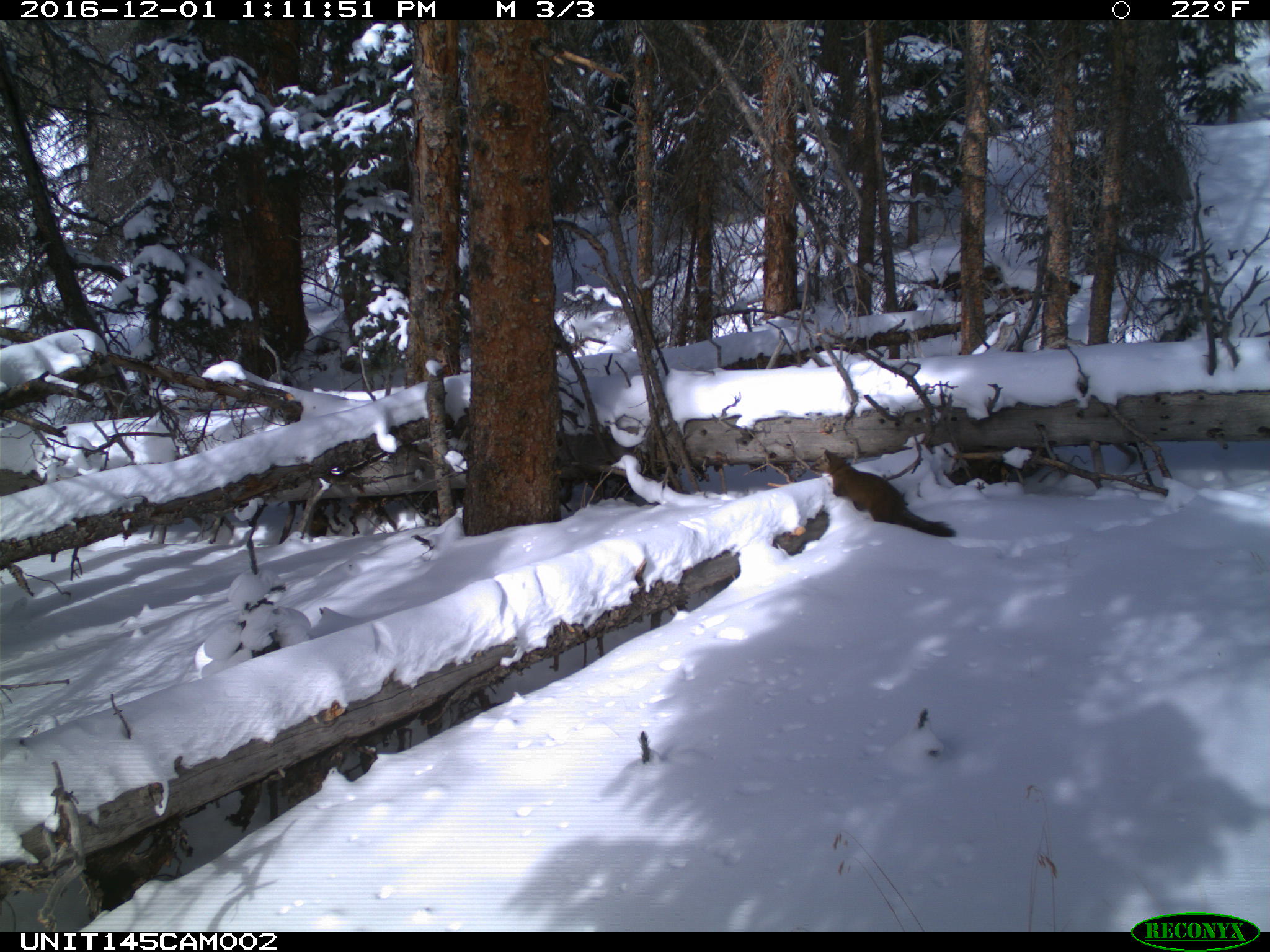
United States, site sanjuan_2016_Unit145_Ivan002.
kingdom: Animalia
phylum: Chordata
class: Mammalia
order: Carnivora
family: Mustelidae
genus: Martes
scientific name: Martes americana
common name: american marten